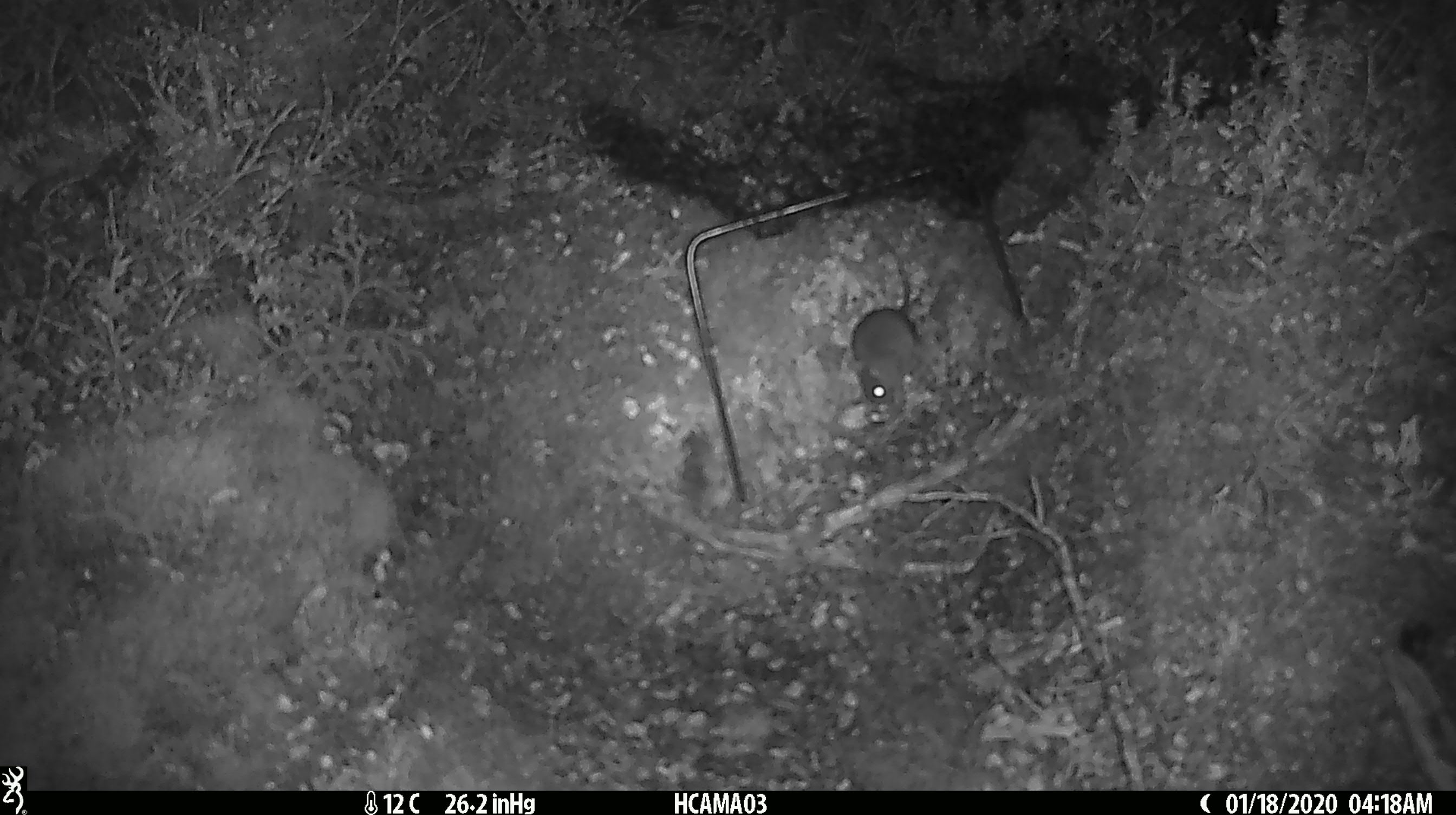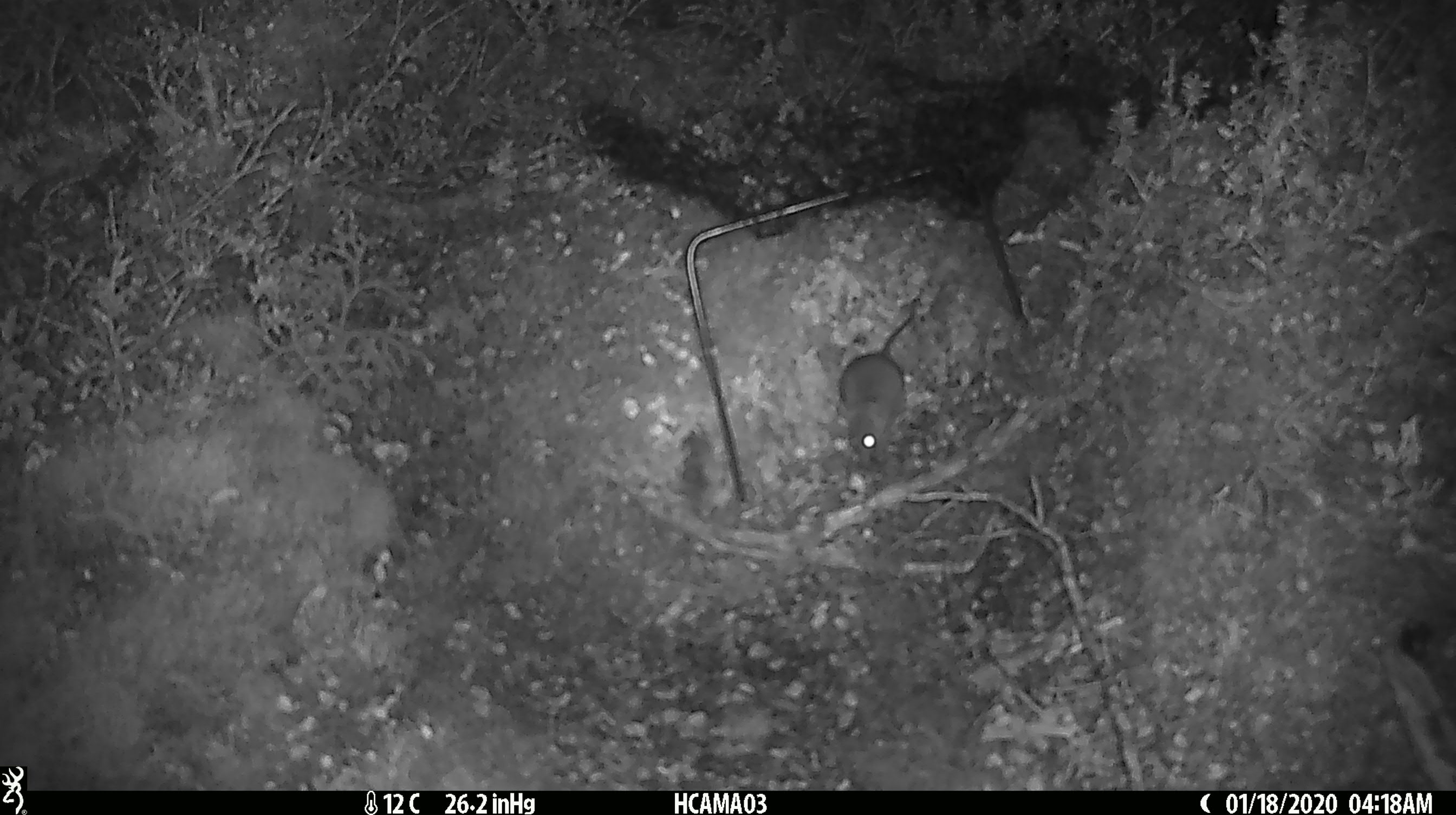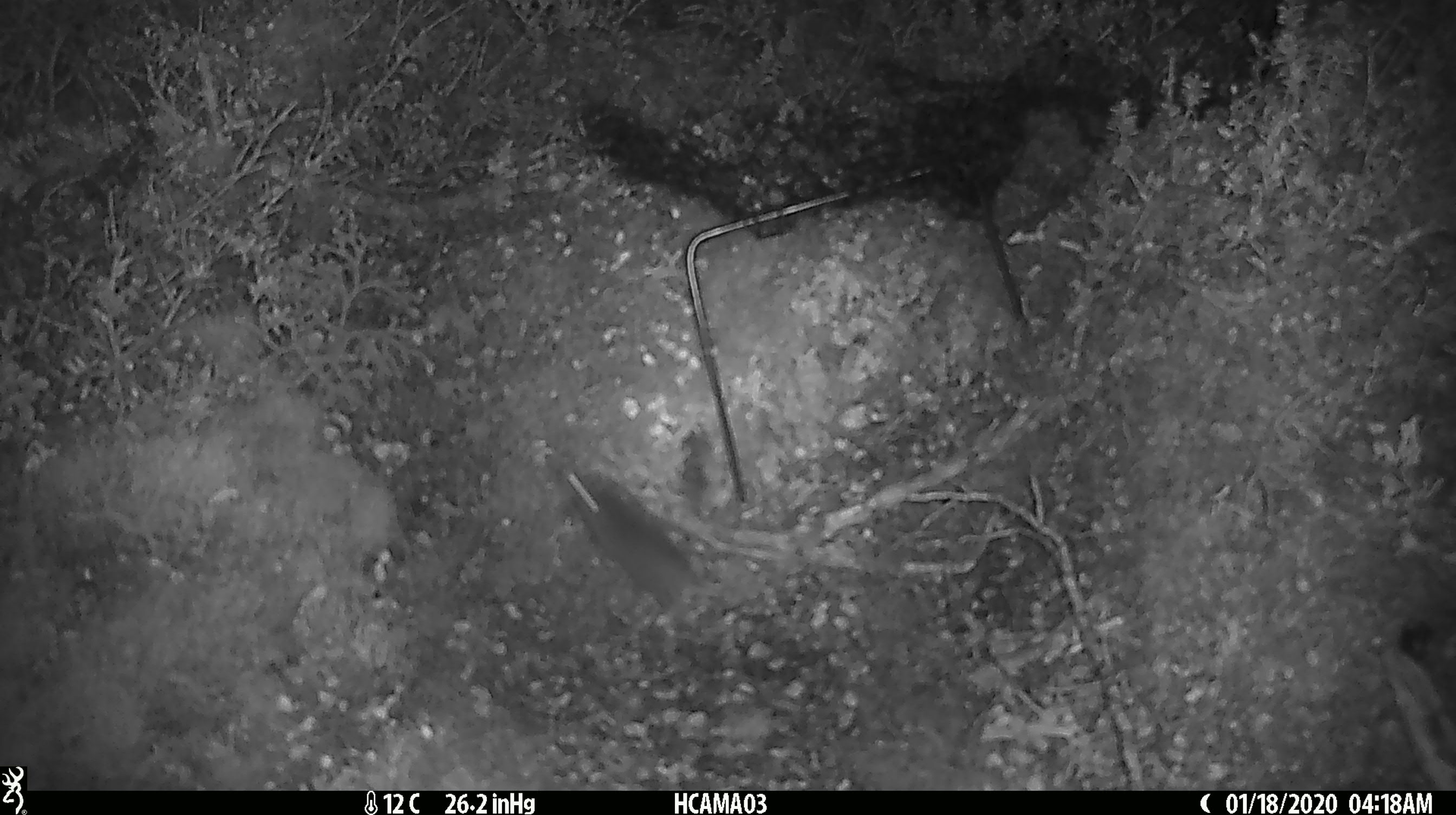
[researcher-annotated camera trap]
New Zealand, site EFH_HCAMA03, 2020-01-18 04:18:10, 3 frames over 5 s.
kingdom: Animalia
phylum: Chordata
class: Mammalia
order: Rodentia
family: Muridae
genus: Mus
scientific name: Mus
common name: mouse